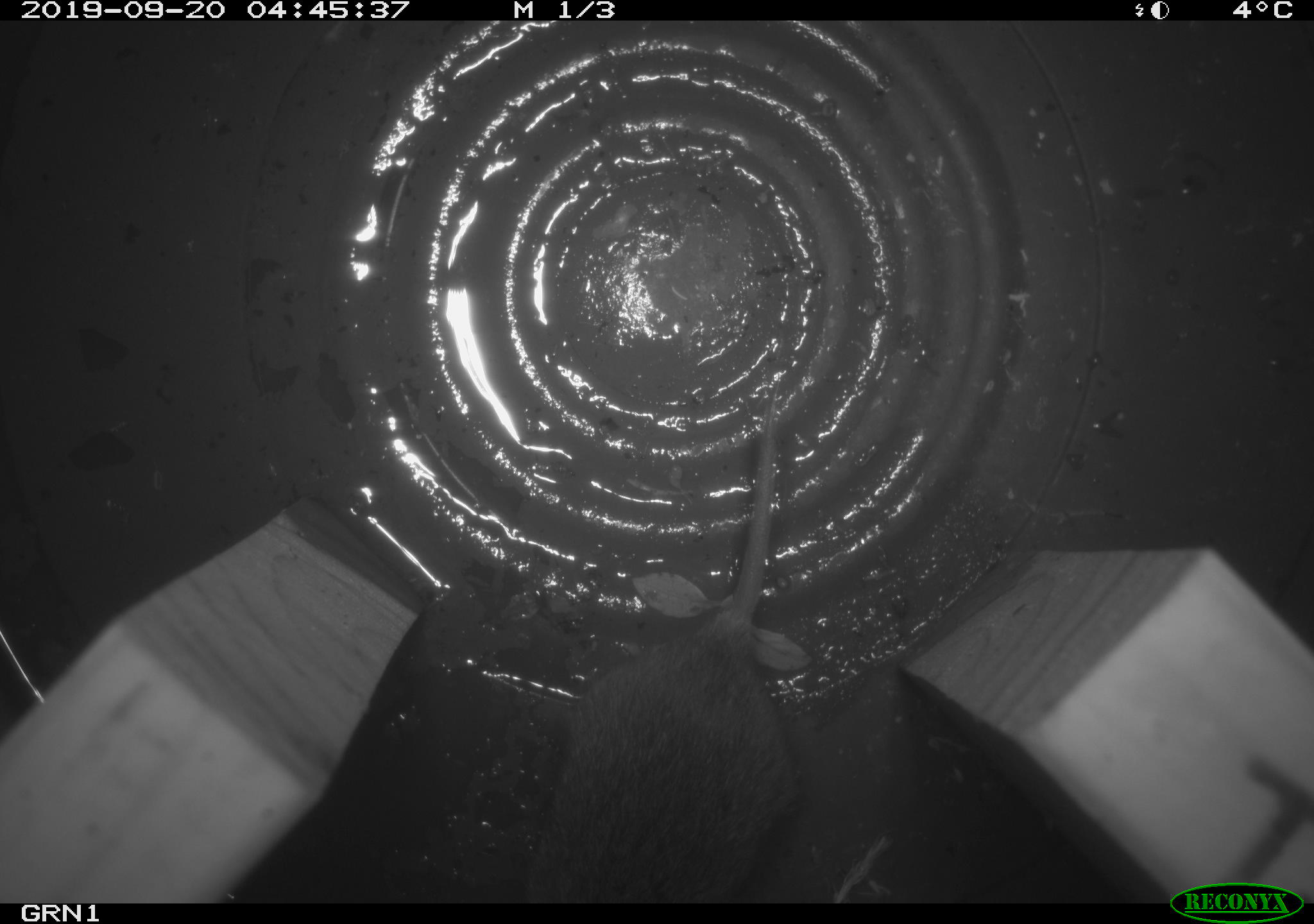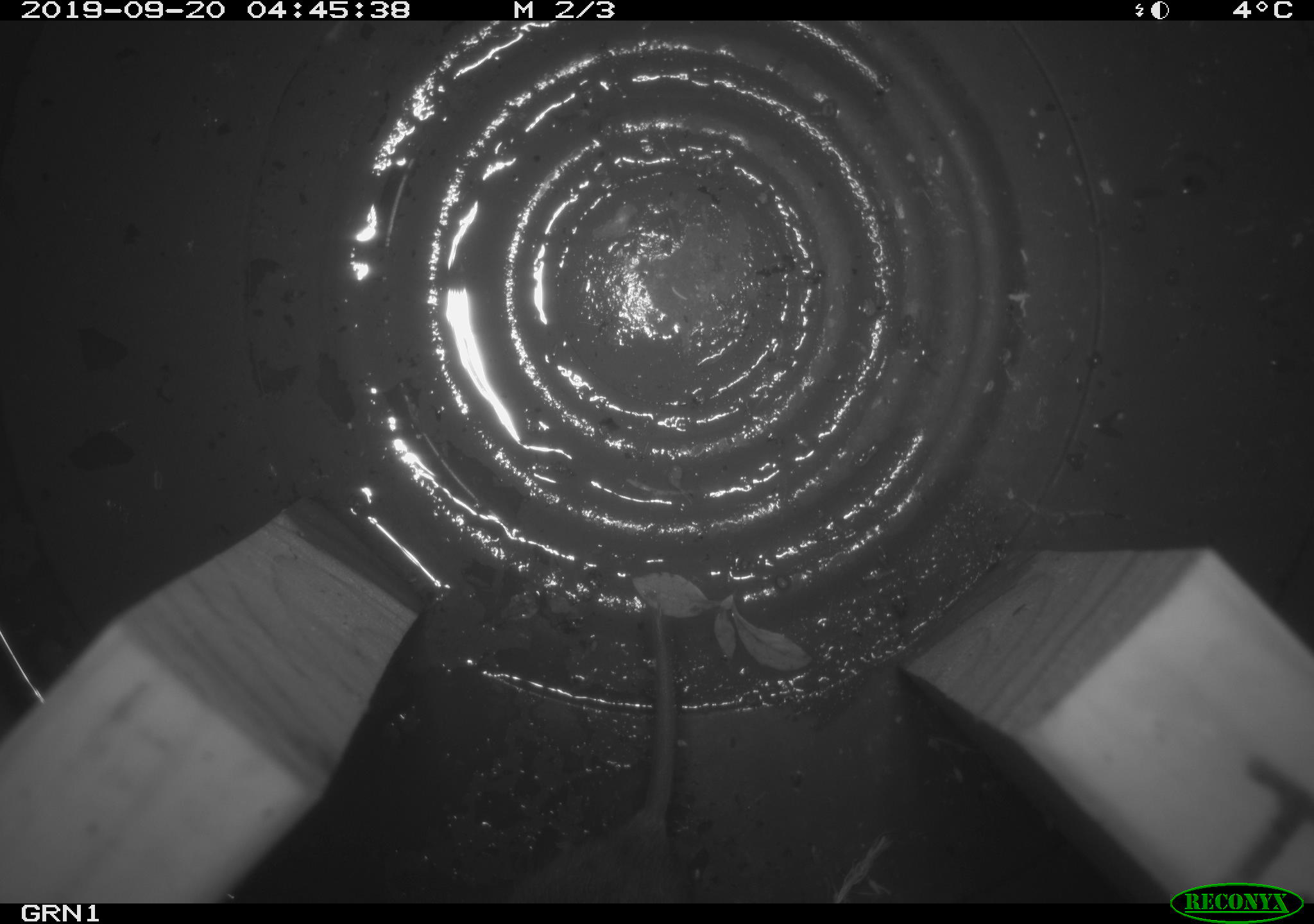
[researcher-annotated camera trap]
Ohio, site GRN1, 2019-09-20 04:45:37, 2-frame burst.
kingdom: Animalia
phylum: Chordata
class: Mammalia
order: Rodentia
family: Cricetidae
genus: Microtus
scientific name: Microtus pennsylvanicus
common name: meadow vole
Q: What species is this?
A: Meadow vole (Microtus pennsylvanicus).